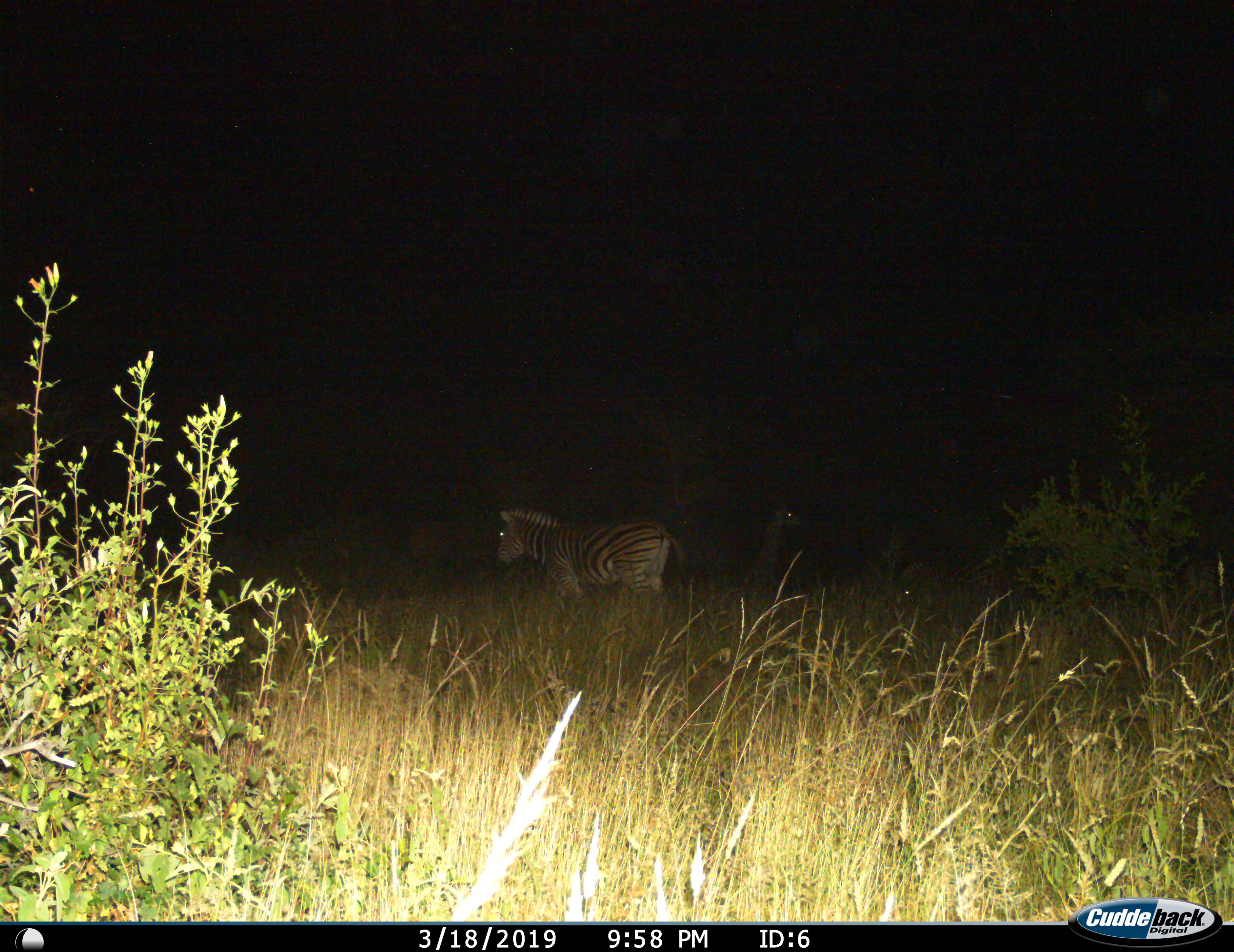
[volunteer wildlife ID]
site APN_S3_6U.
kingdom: Animalia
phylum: Chordata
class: Mammalia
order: Artiodactyla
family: Giraffidae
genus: Giraffa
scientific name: Giraffa camelopardalis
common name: giraffe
Giraffe (Giraffa camelopardalis), count 1. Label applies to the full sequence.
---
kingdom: Animalia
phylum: Chordata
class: Mammalia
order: Perissodactyla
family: Equidae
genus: Equus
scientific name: Equus quagga burchellii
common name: burchell's zebra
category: zebraburchells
Zebraburchells (burchell's zebra) (Equus quagga burchellii), count 1. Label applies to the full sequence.